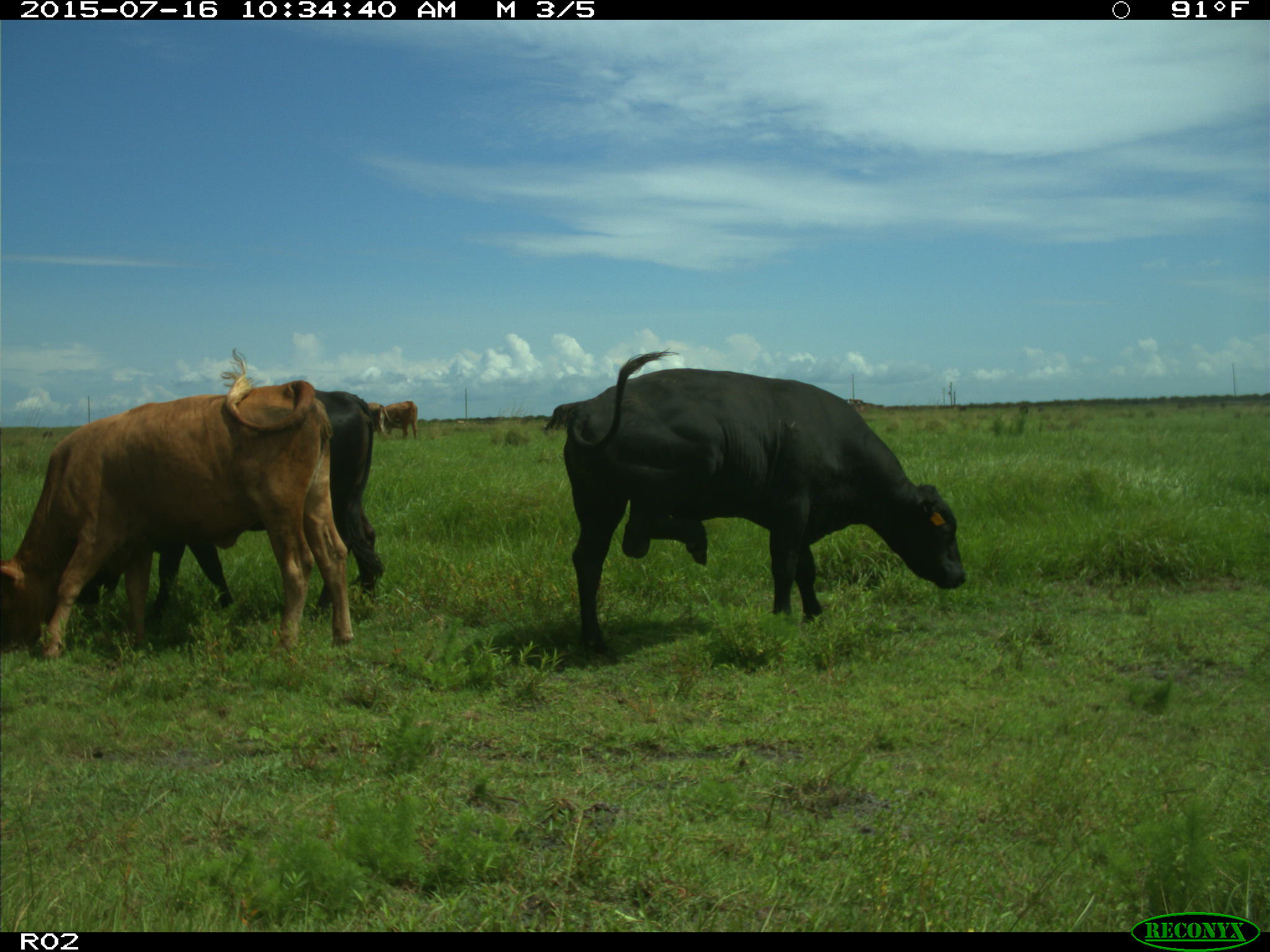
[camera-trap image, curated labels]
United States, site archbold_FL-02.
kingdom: Animalia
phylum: Chordata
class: Mammalia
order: Artiodactyla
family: Bovidae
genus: Bos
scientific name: Bos taurus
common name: domestic cow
Bos taurus (domestic cow).